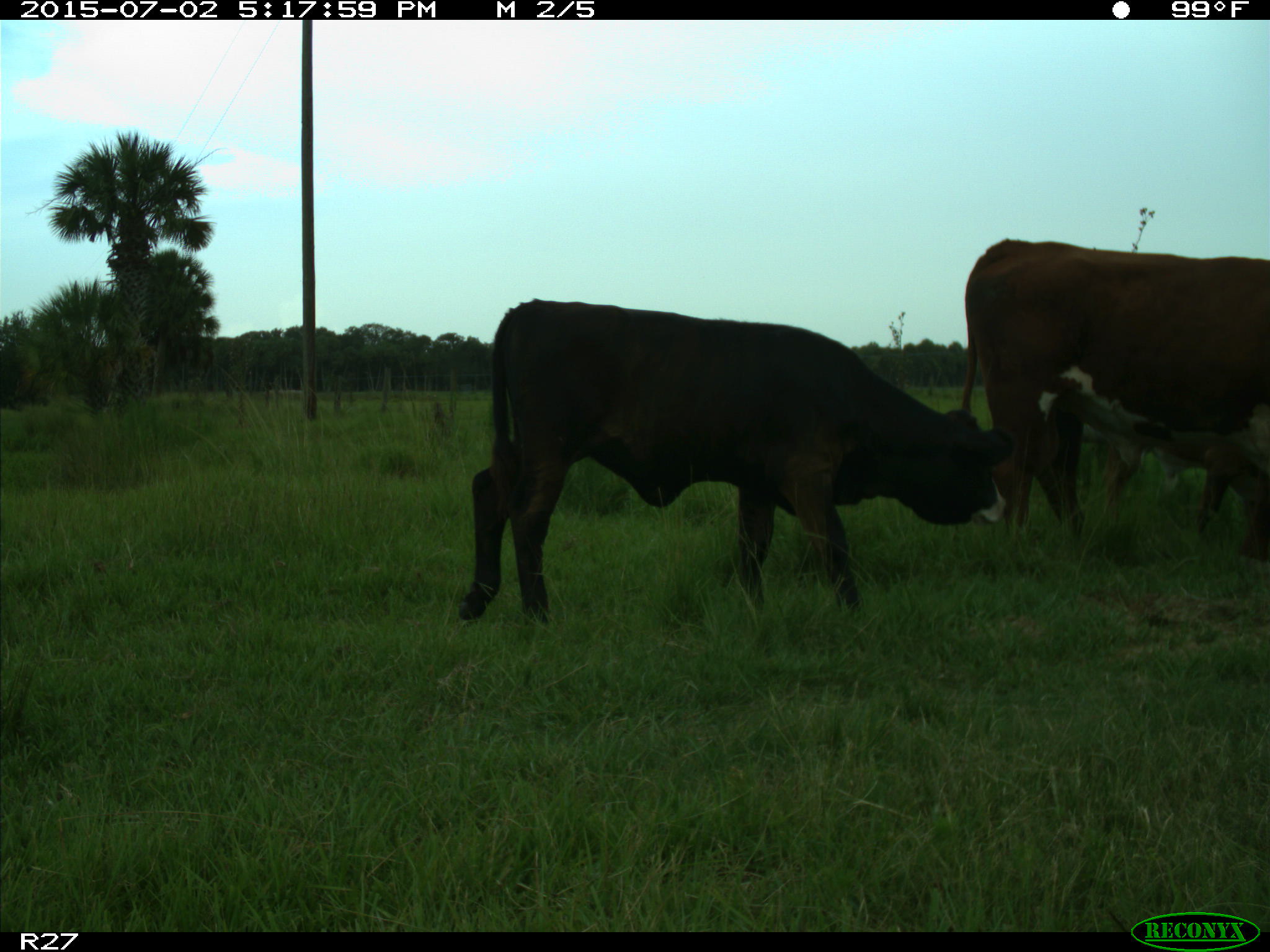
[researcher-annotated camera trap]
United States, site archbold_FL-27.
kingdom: Animalia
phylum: Chordata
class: Mammalia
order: Artiodactyla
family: Bovidae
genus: Bos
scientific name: Bos taurus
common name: domestic cow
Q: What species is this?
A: Bos taurus (domestic cow).